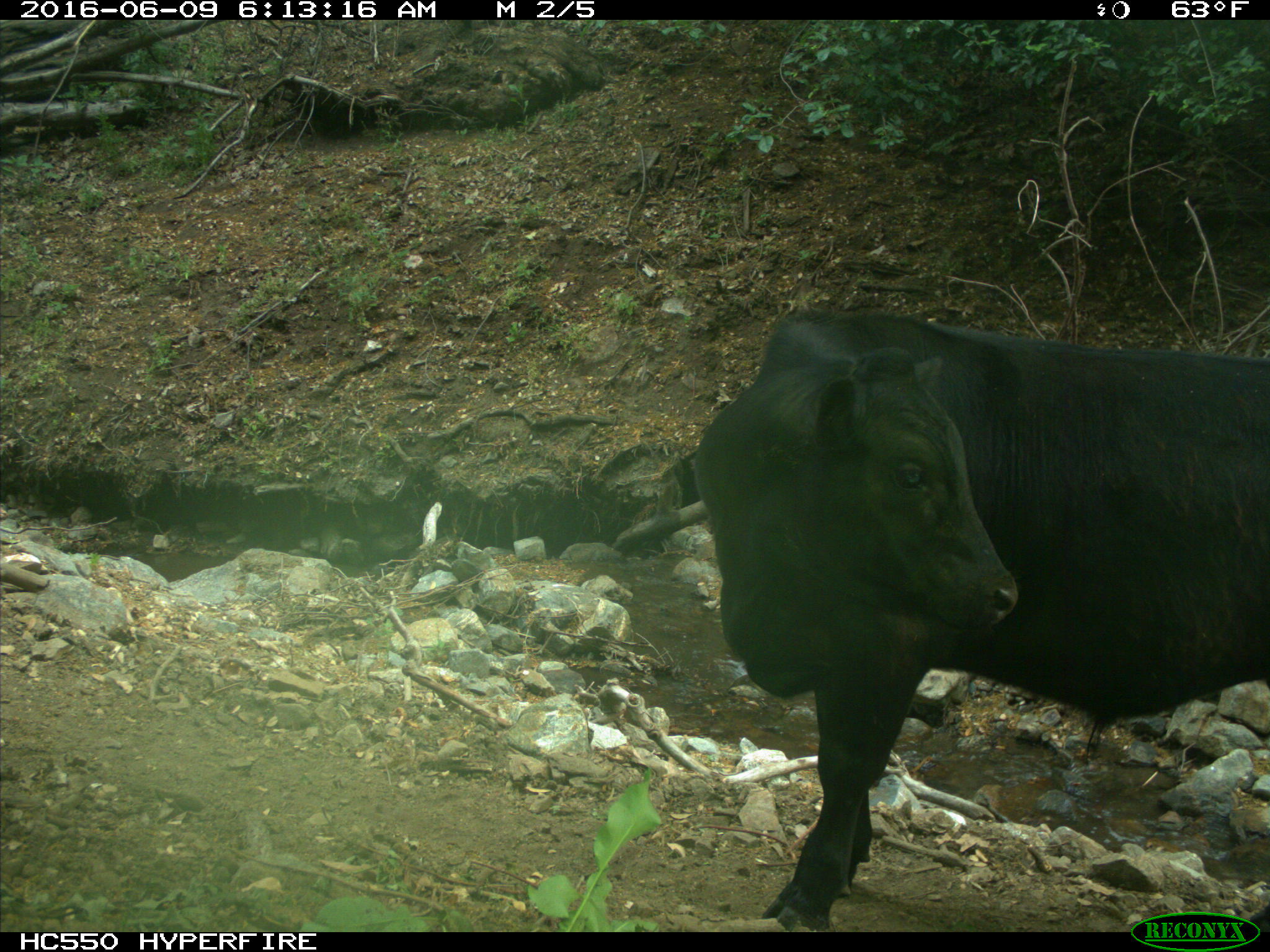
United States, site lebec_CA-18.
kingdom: Animalia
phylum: Chordata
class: Mammalia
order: Artiodactyla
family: Bovidae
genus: Bos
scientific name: Bos taurus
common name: domestic cow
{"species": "Bos taurus (domestic cow)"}